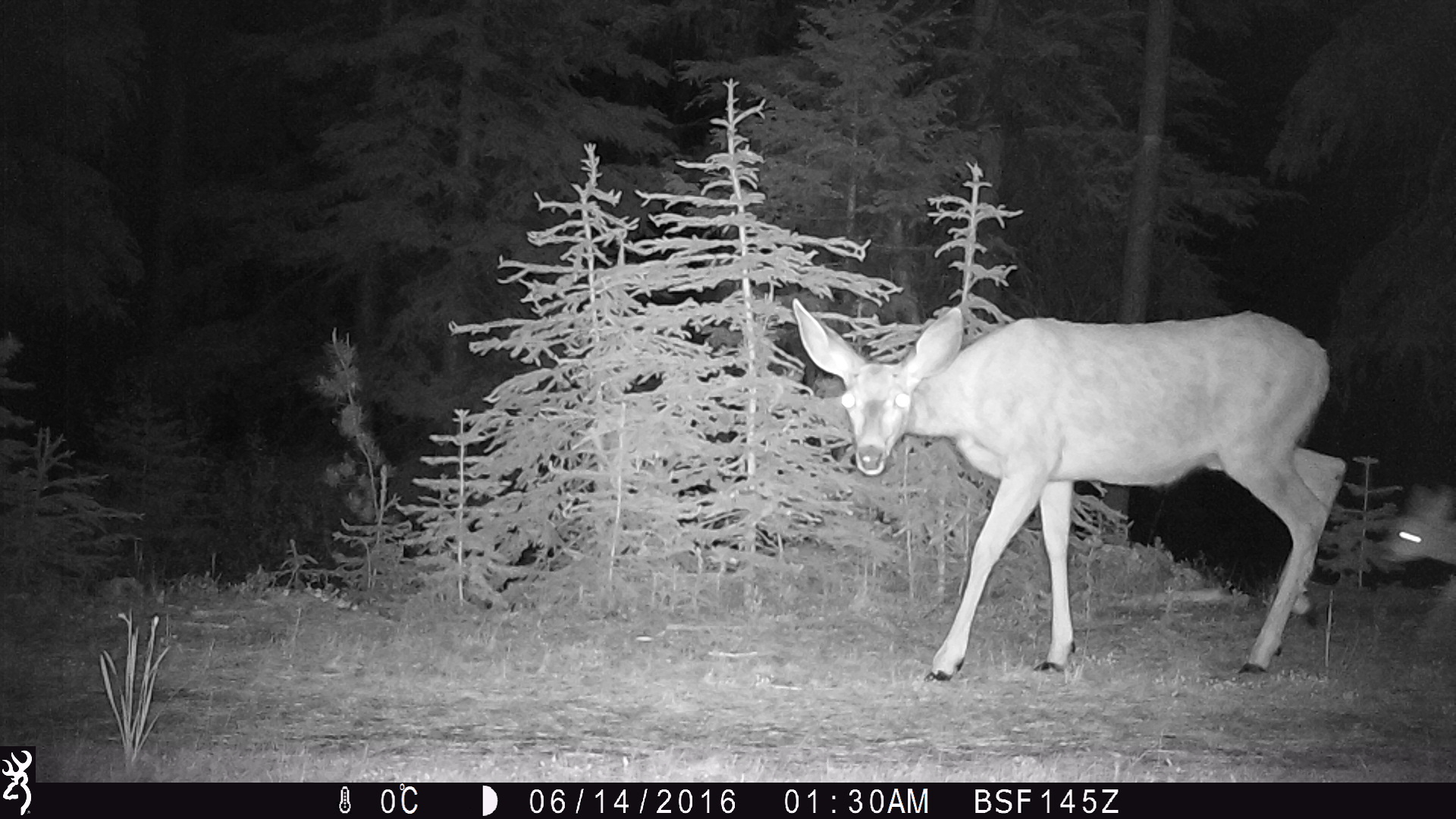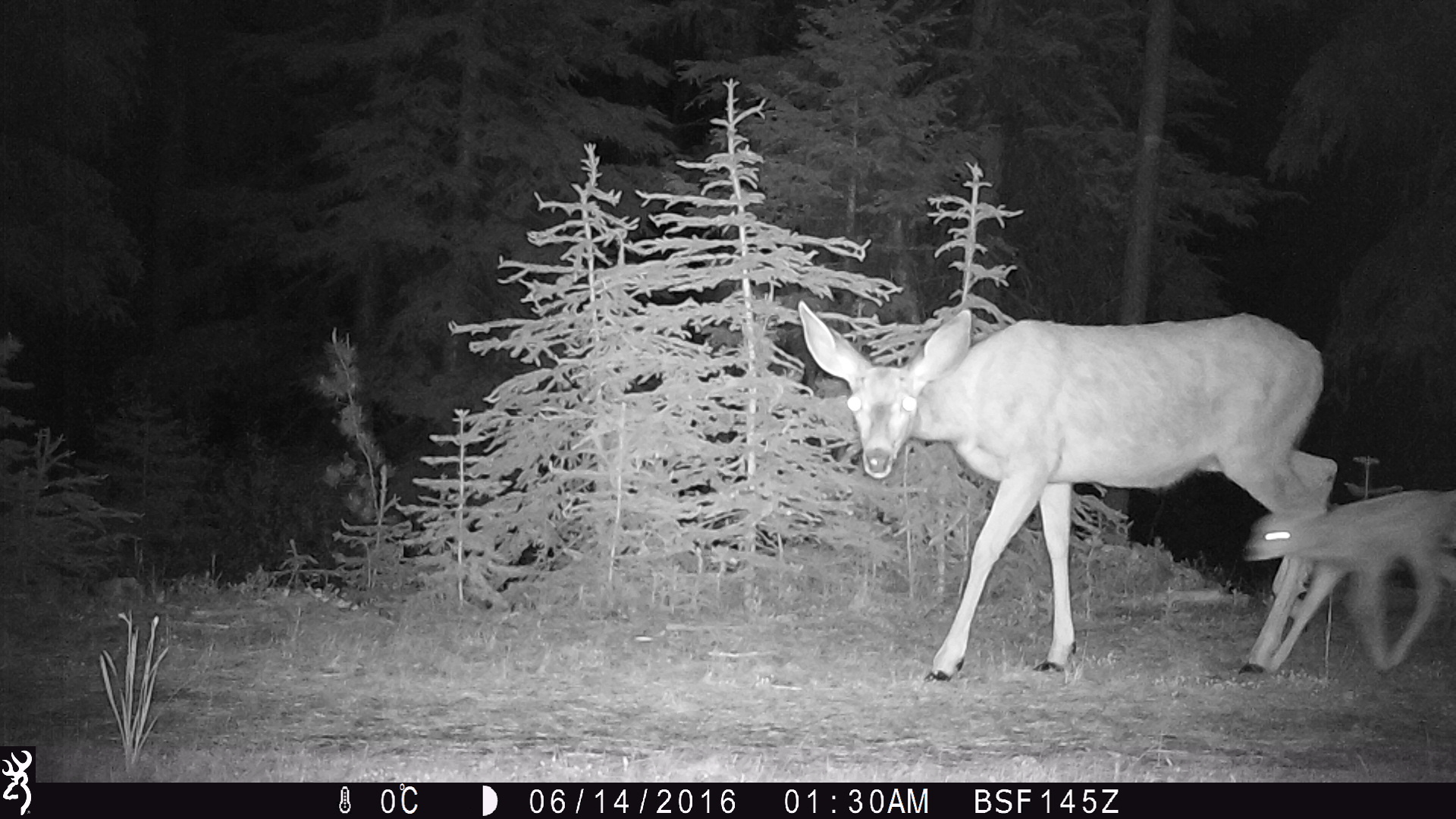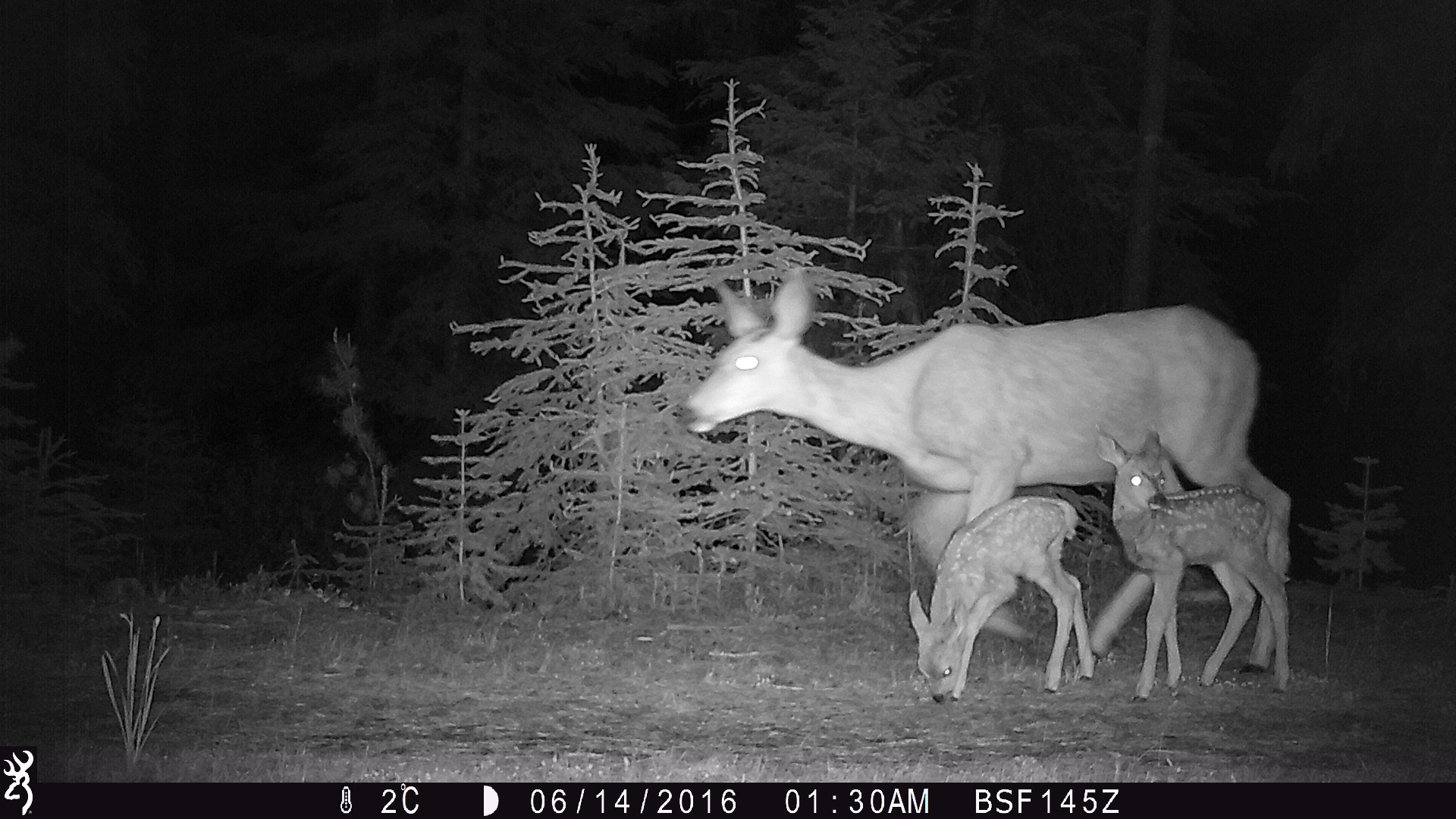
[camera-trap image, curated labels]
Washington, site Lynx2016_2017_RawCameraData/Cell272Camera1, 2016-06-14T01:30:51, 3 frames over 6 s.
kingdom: Animalia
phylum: Chordata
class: Mammalia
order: Artiodactyla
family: Cervidae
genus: Odocoileus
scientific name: Odocoileus hemionus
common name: mule deer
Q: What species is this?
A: Odocoileus hemionus (mule deer).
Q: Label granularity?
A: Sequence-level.